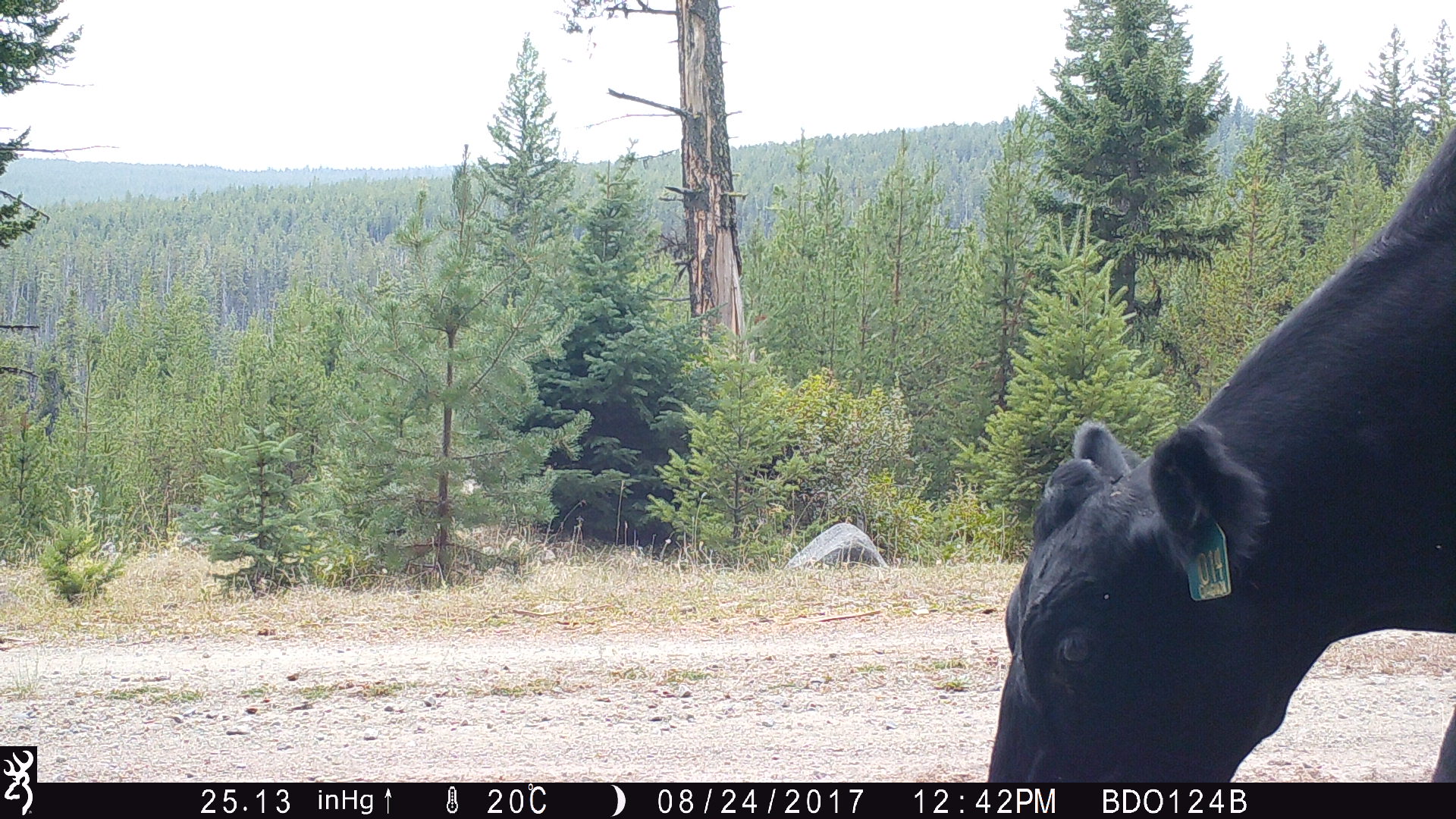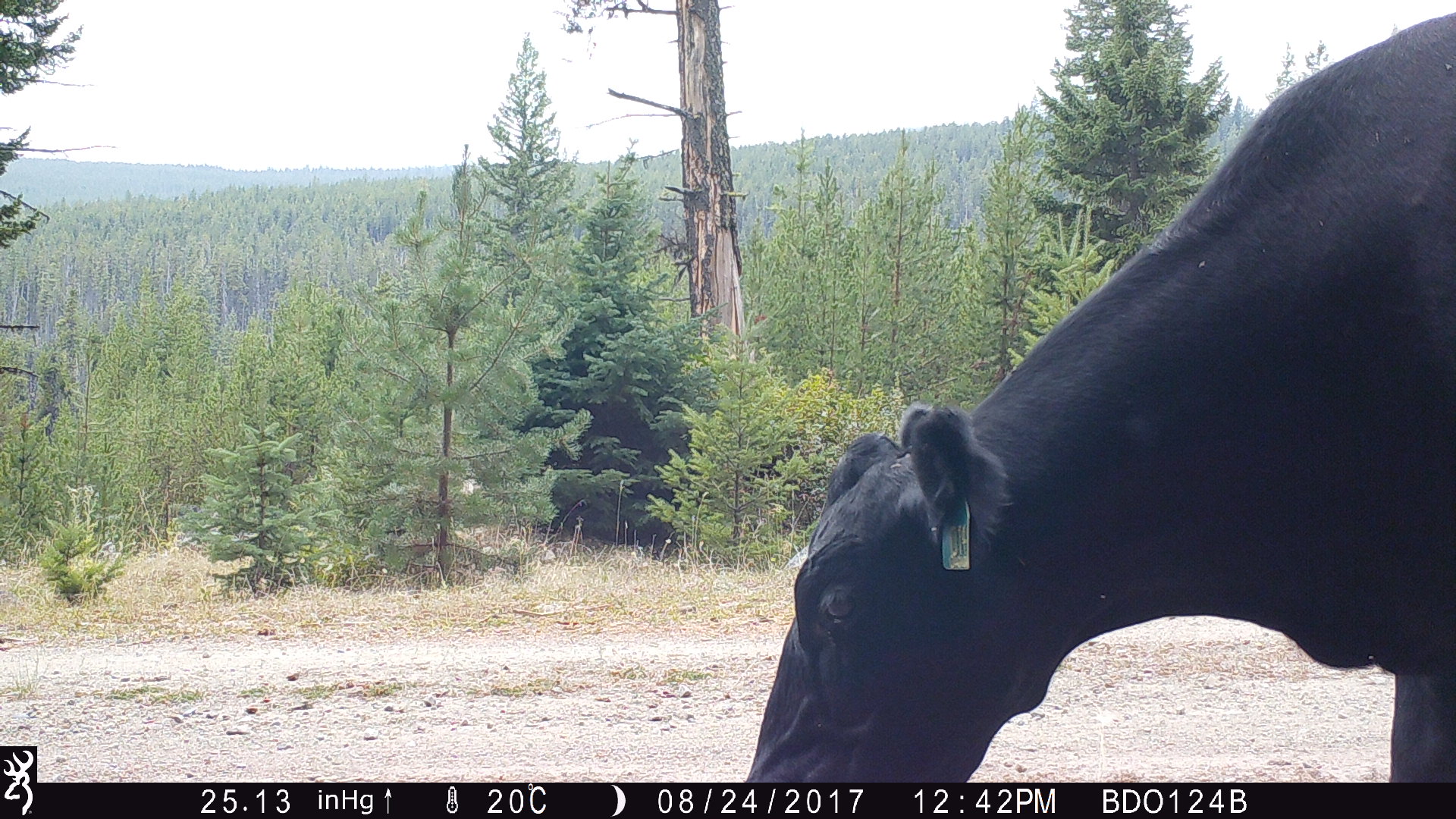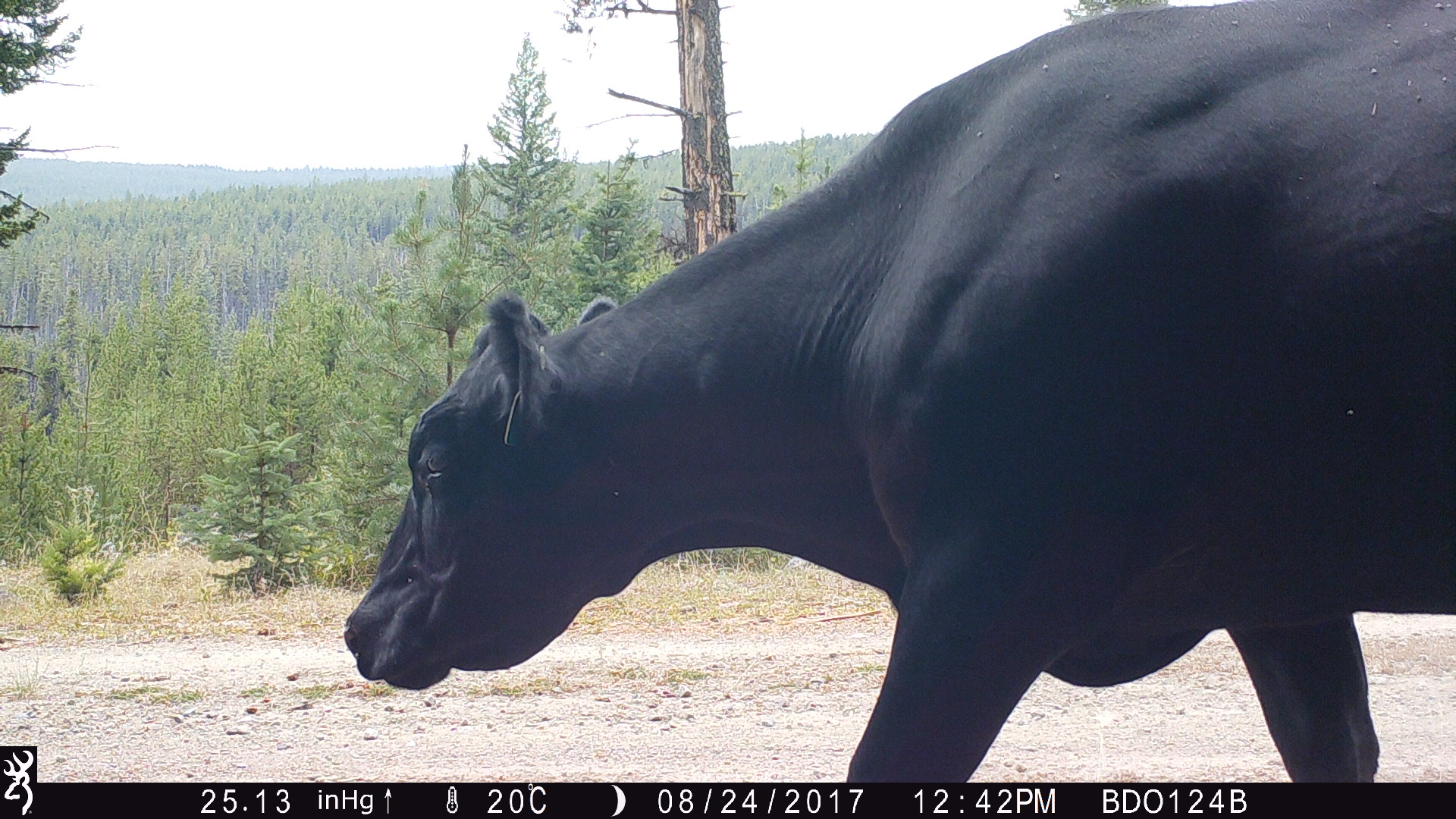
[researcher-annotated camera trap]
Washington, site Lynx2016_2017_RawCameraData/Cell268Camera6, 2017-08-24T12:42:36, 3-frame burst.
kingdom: Animalia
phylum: Chordata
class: Mammalia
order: Artiodactyla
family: Bovidae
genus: Bos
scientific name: Bos taurus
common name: domestic cattle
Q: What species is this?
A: Domestic cattle (Bos taurus).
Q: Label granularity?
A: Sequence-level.